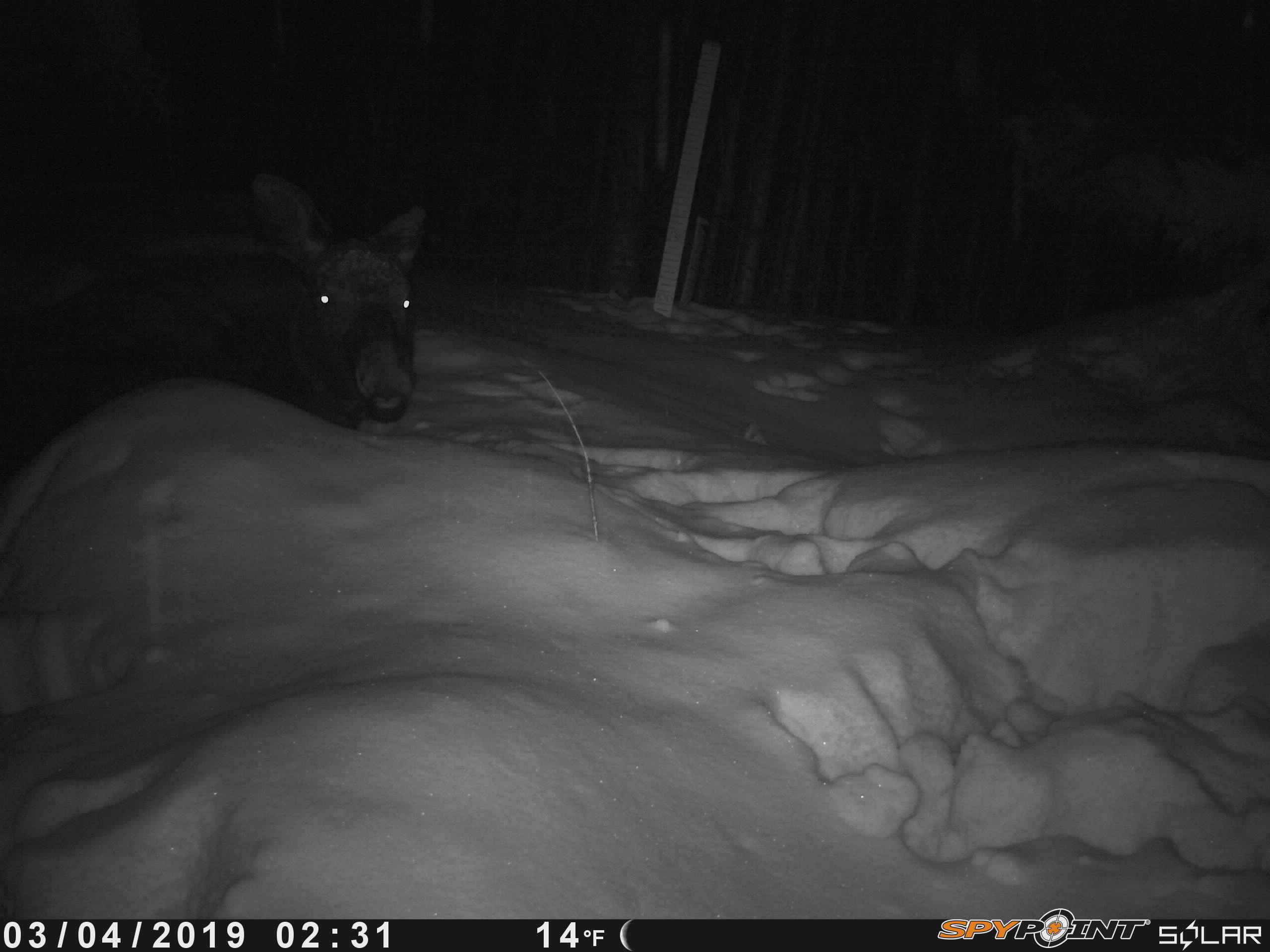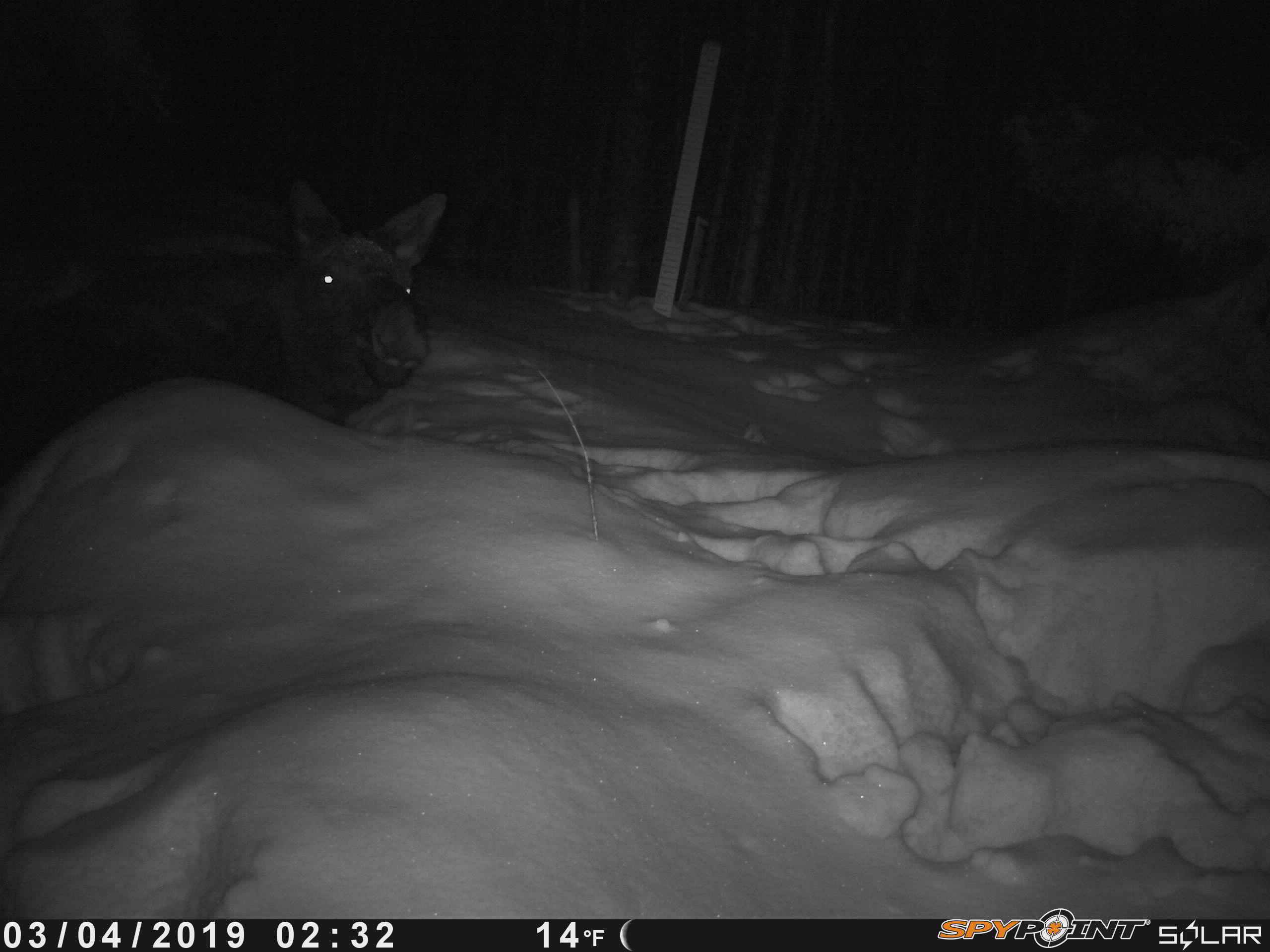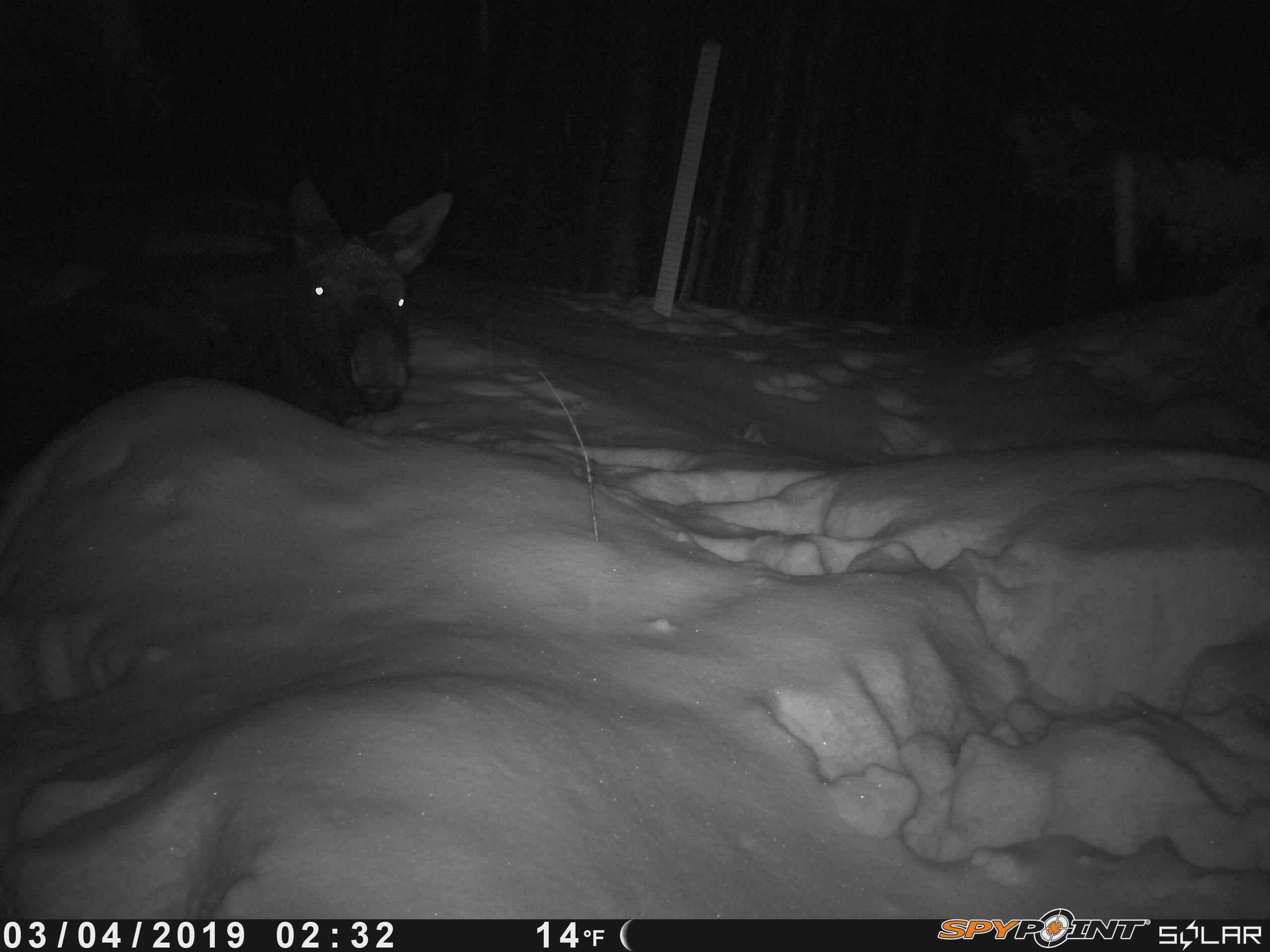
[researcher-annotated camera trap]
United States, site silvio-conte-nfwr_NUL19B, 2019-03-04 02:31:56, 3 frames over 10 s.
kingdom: Animalia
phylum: Chordata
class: Mammalia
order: Artiodactyla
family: Cervidae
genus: Alces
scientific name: Alces alces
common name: moose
Moose (Alces alces).